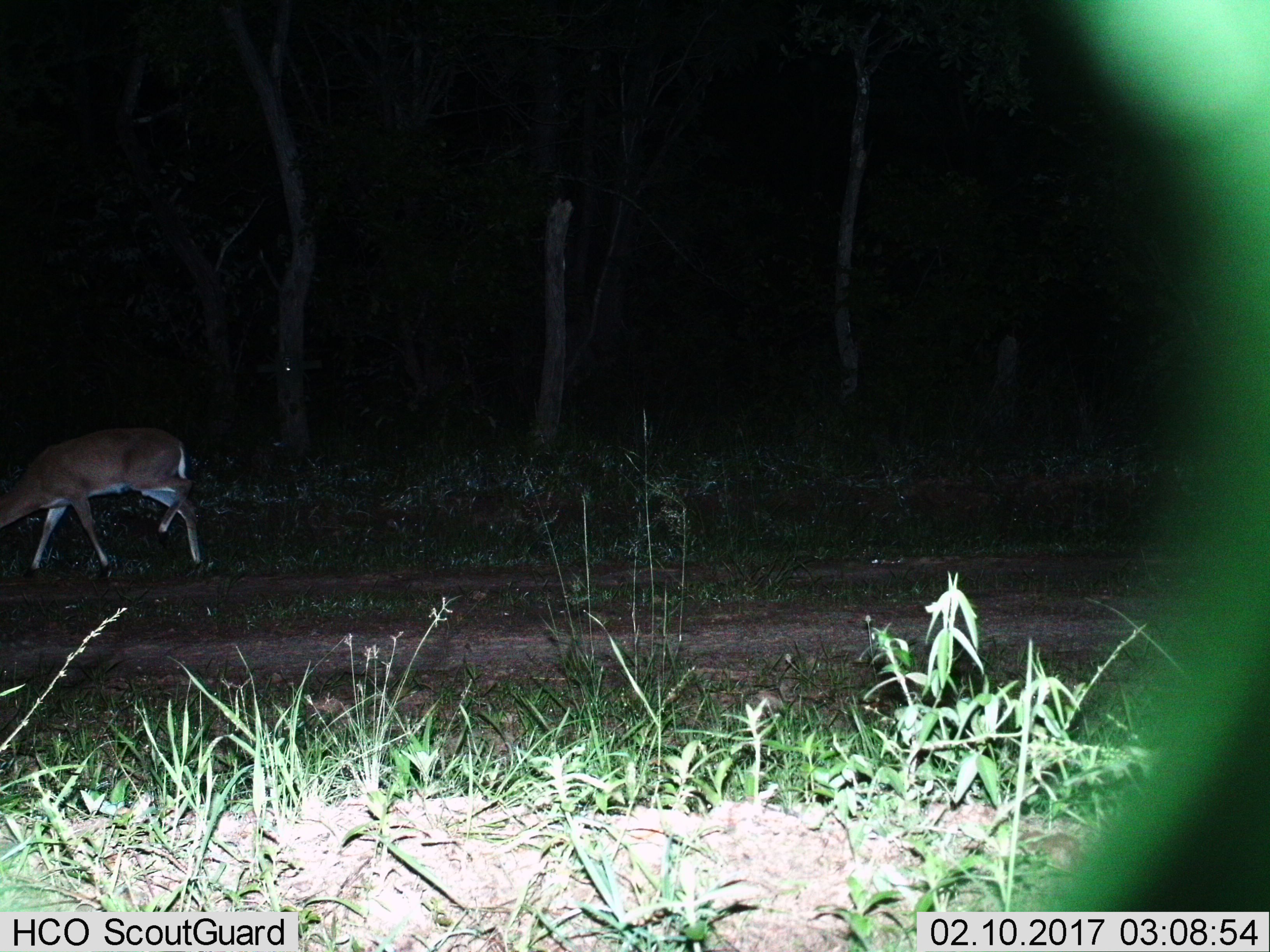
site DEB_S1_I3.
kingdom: Animalia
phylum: Chordata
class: Mammalia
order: Artiodactyla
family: Bovidae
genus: Sylvicapra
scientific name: Sylvicapra grimmia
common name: common duiker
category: duikercommongrey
Duikercommongrey (common duiker) (Sylvicapra grimmia), count 1. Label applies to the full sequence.